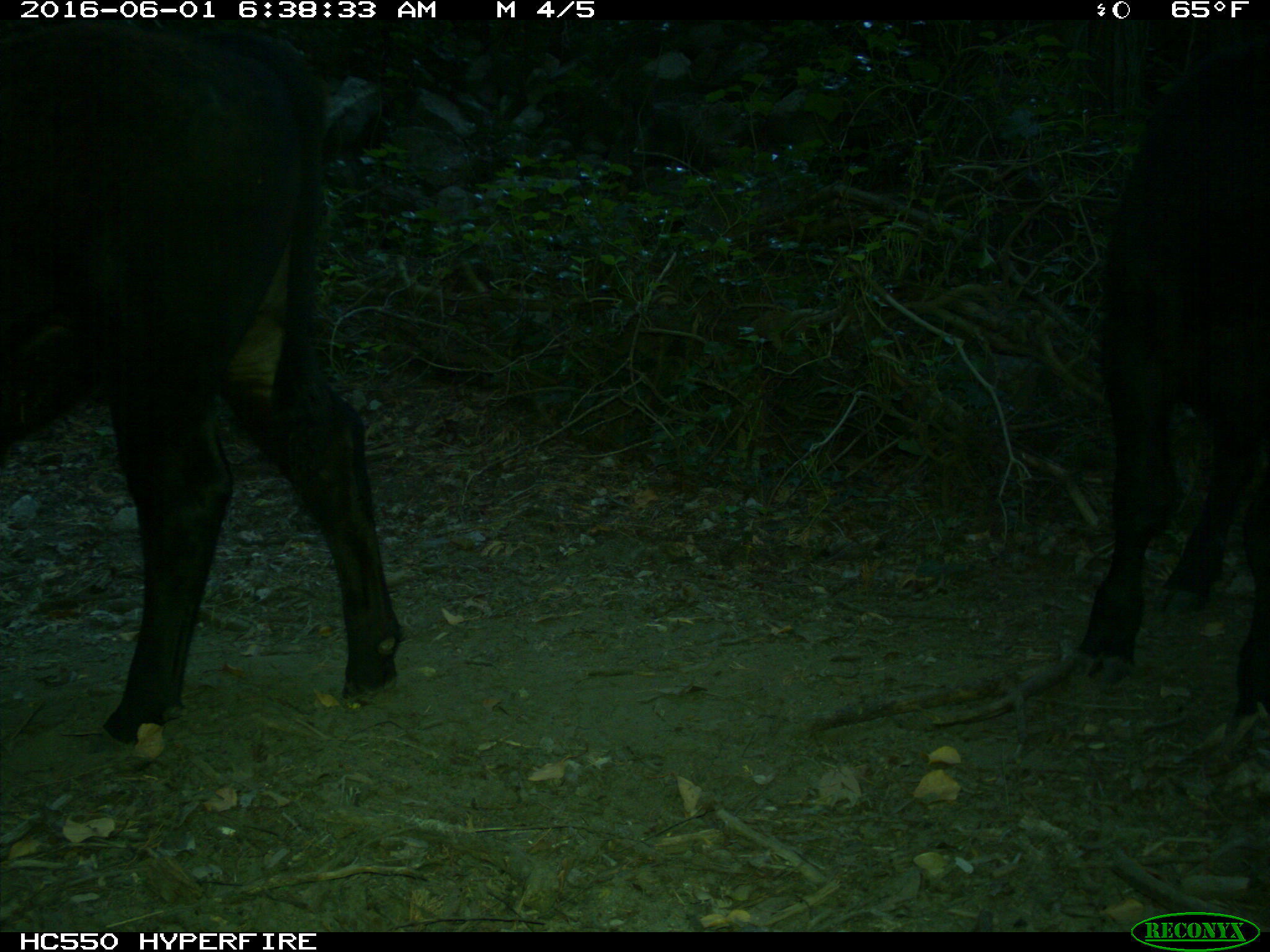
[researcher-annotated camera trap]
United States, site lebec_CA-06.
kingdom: Animalia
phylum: Chordata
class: Mammalia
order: Artiodactyla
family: Bovidae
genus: Bos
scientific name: Bos taurus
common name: domestic cow